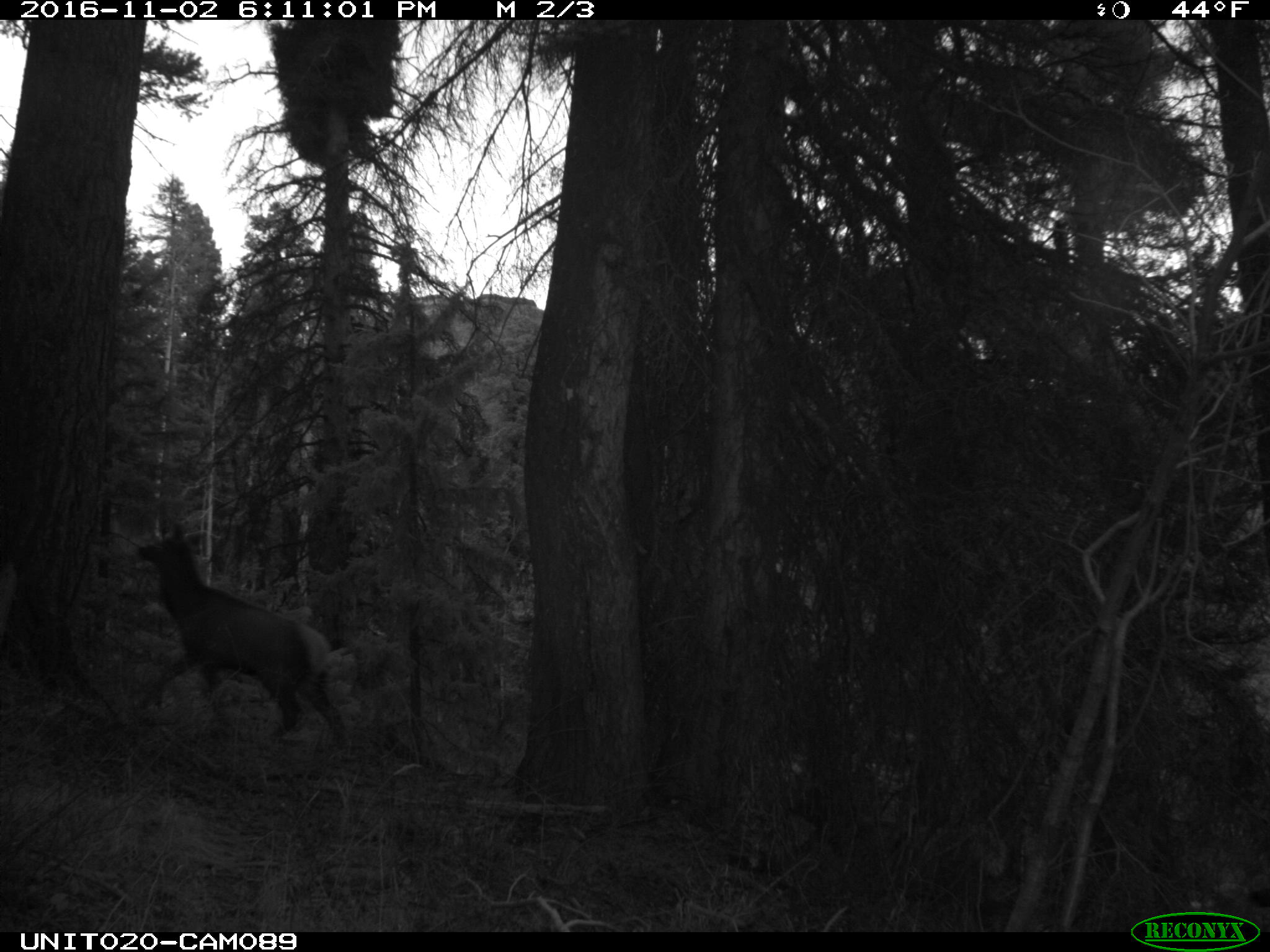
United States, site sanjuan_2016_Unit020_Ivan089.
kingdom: Animalia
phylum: Chordata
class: Mammalia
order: Artiodactyla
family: Cervidae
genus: Cervus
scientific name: Cervus elaphus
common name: red deer